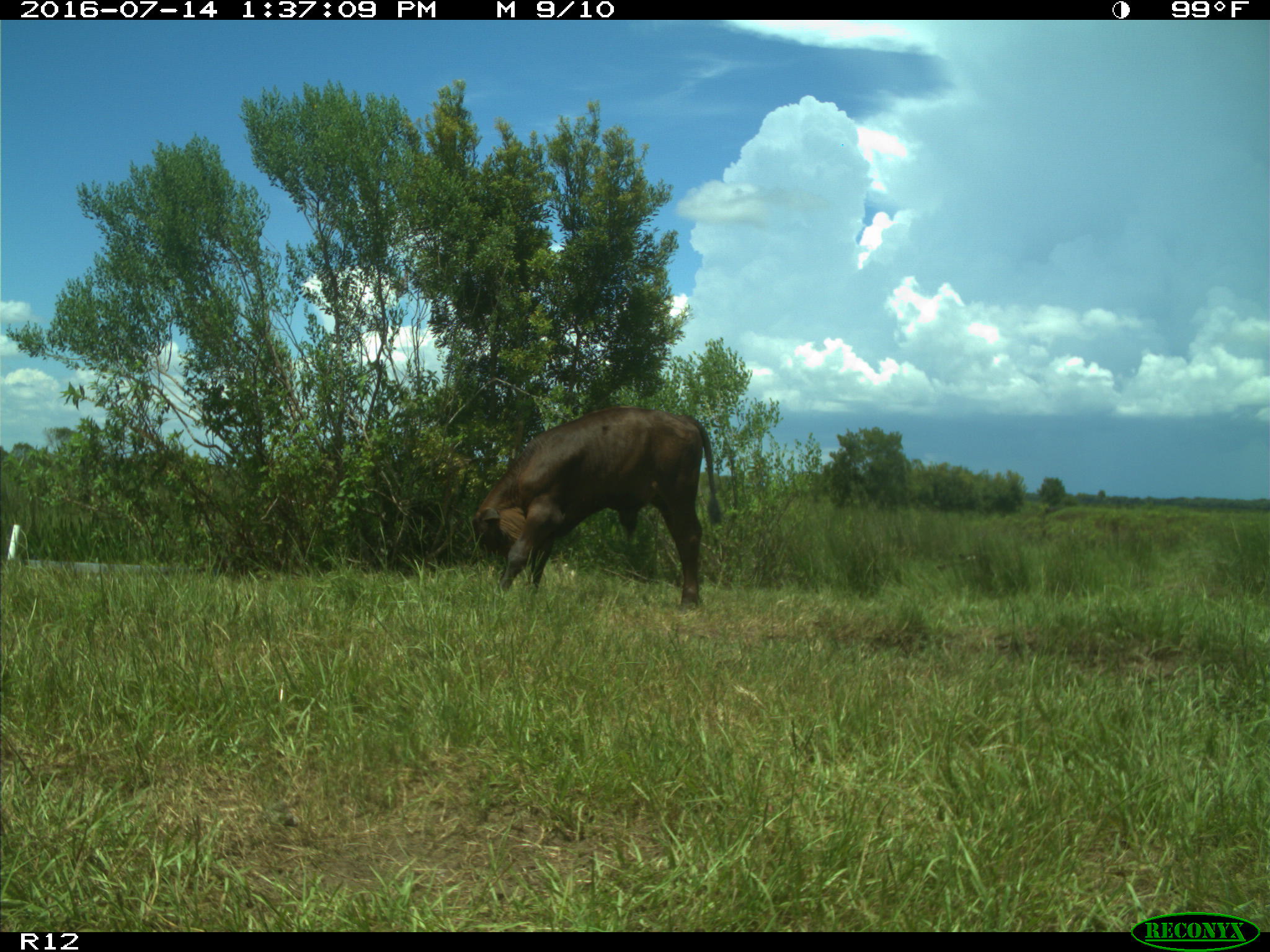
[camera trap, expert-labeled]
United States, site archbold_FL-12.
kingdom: Animalia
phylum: Chordata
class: Mammalia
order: Artiodactyla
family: Bovidae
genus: Bos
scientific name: Bos taurus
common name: domestic cow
Bos taurus (domestic cow).